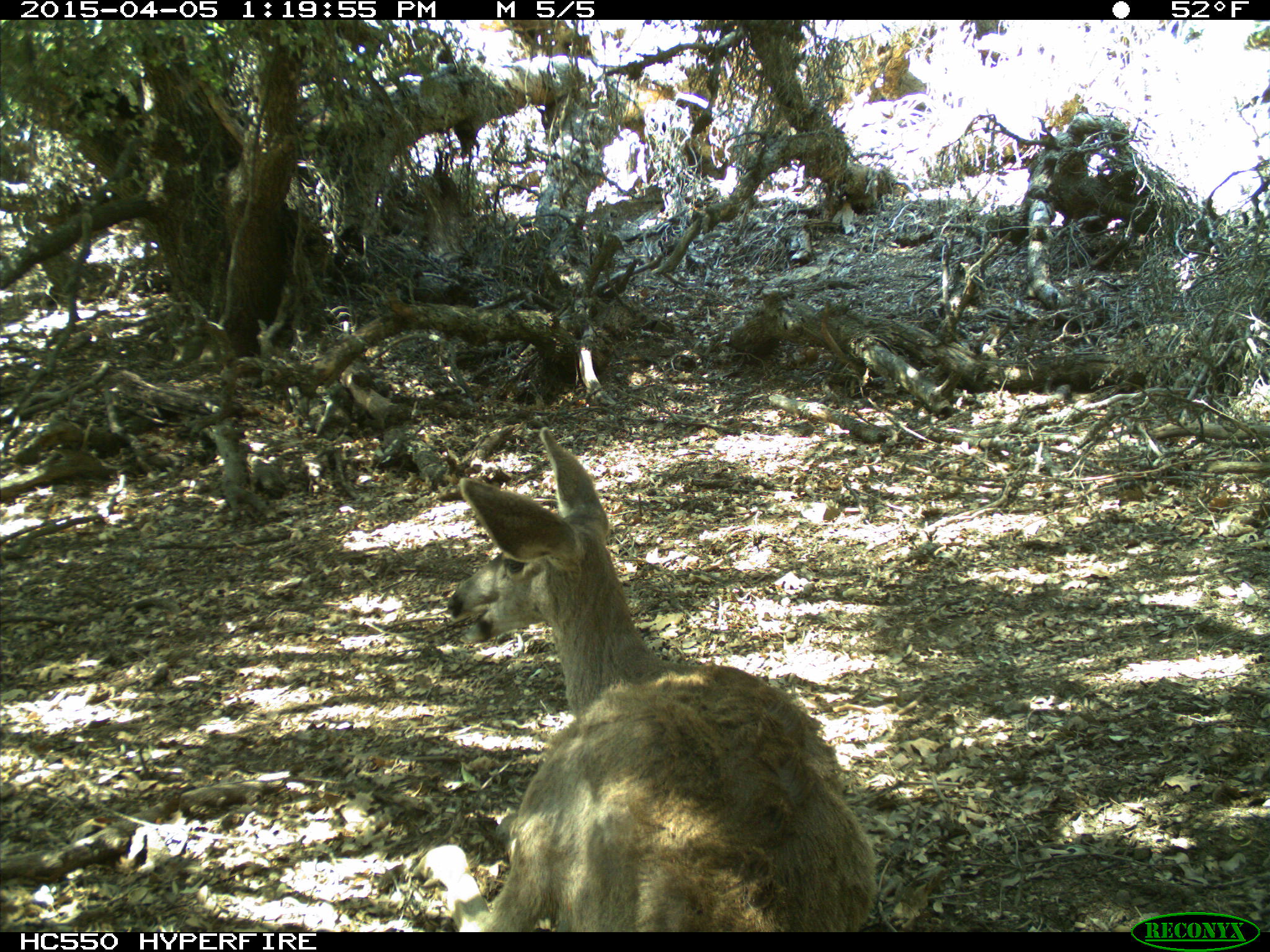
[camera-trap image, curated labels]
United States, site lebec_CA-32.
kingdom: Animalia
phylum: Chordata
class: Mammalia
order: Artiodactyla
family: Cervidae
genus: Odocoileus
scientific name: Odocoileus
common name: deer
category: unidentified deer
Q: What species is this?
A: Unidentified deer (deer) (Odocoileus).